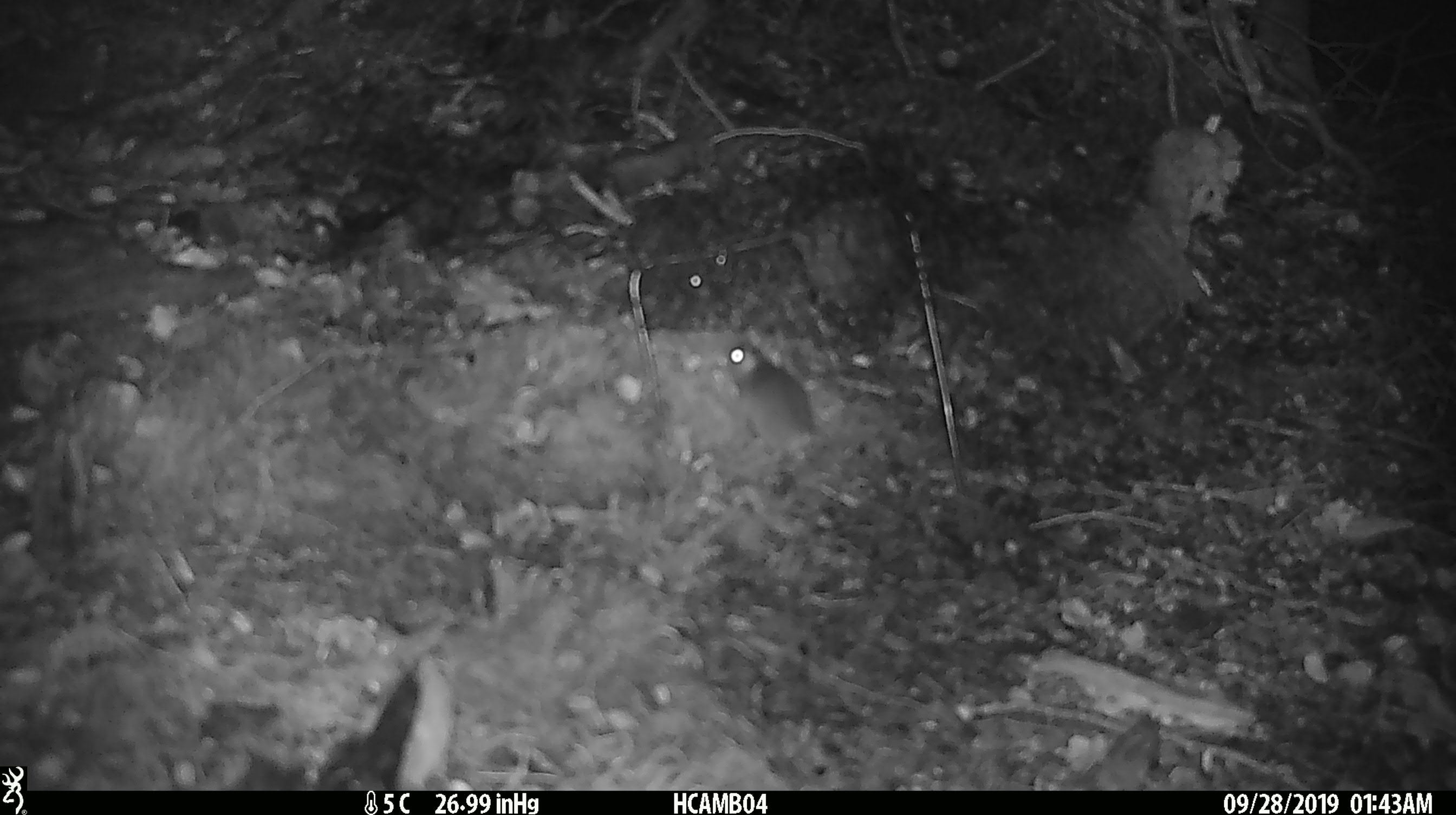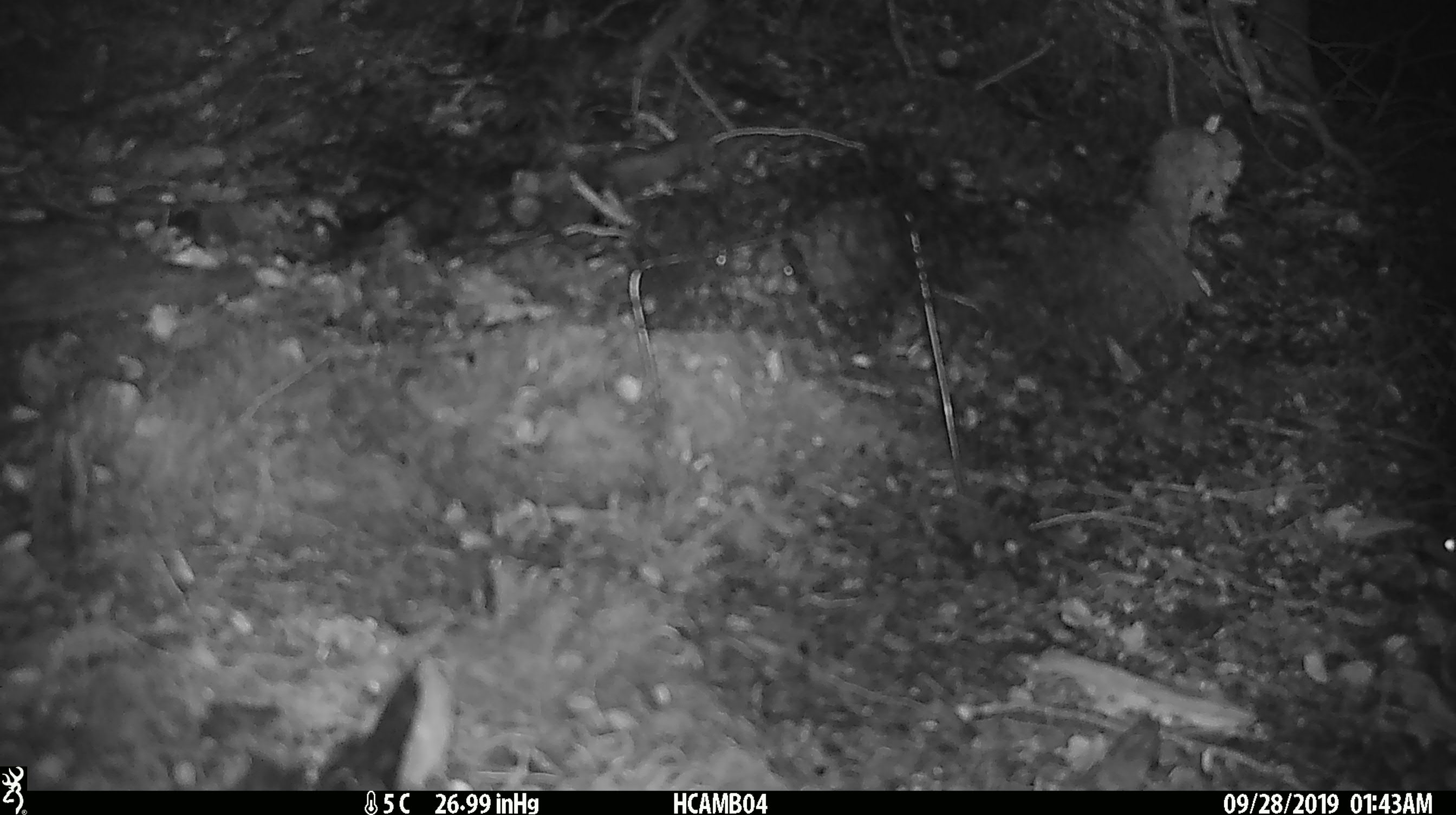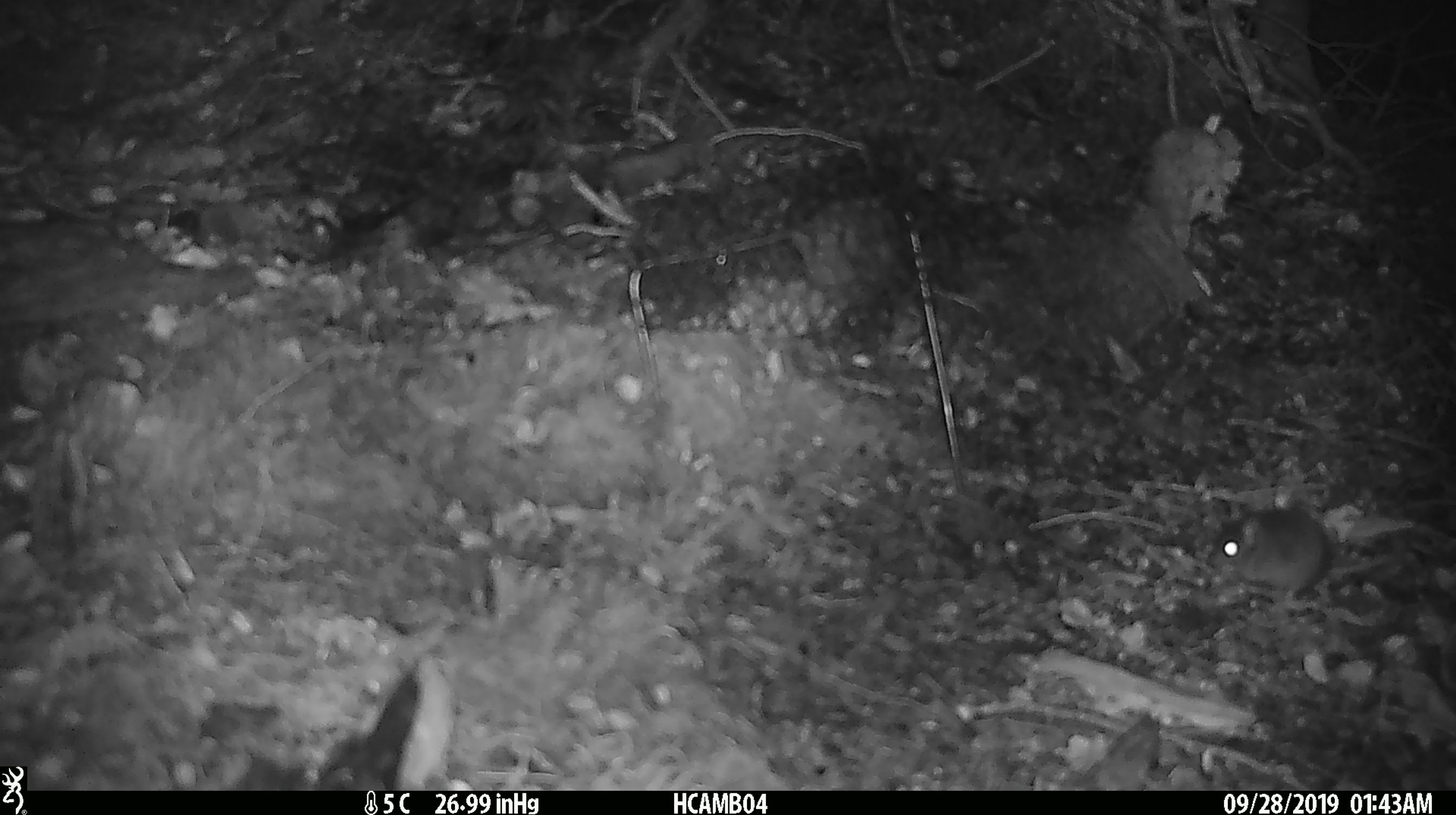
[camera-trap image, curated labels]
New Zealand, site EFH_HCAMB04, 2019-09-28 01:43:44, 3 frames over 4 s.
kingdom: Animalia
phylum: Chordata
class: Mammalia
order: Rodentia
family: Muridae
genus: Mus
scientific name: Mus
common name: mouse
Mouse (Mus).